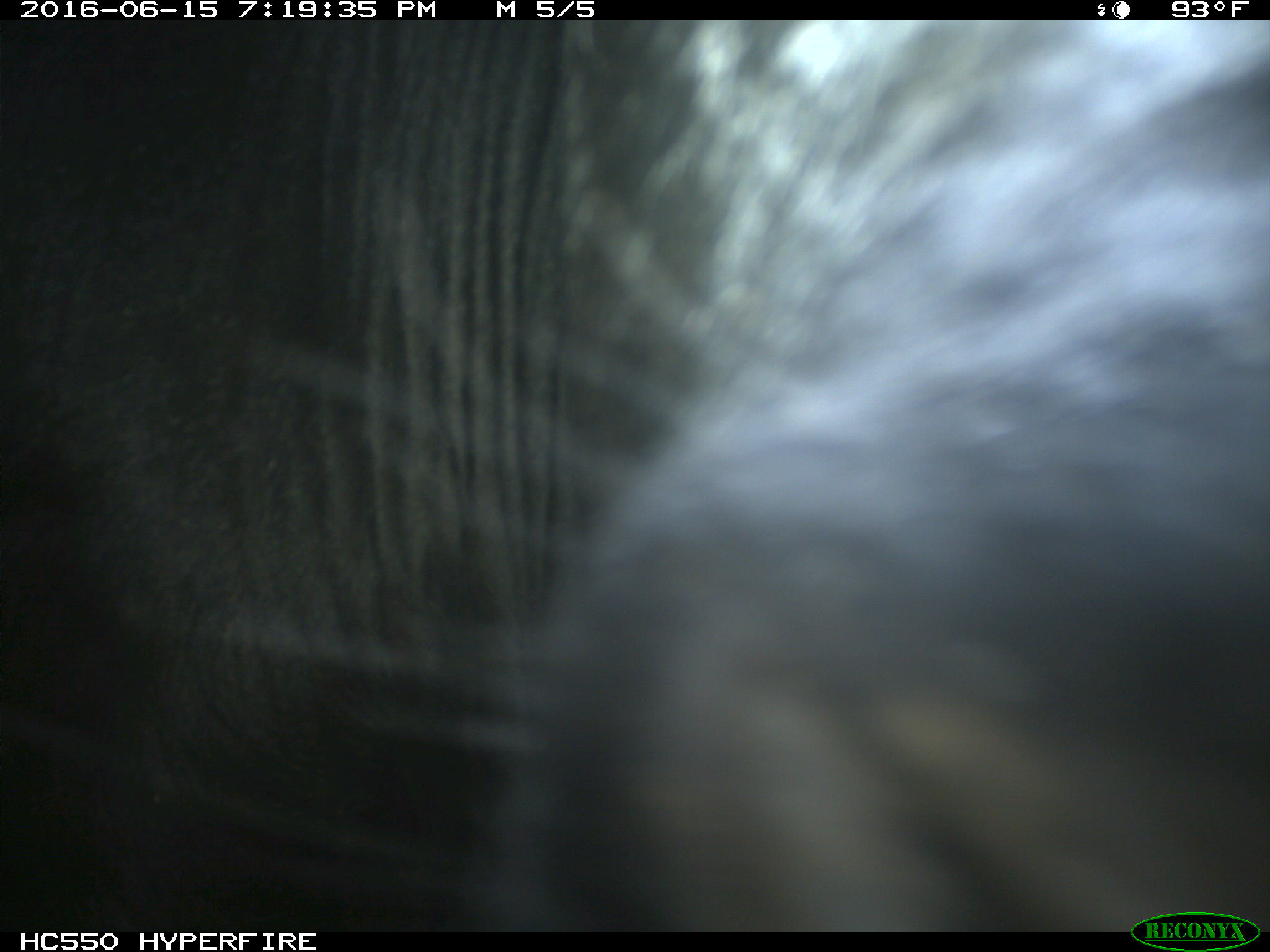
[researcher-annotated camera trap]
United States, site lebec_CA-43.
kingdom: Animalia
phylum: Chordata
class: Mammalia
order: Artiodactyla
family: Bovidae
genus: Bos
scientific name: Bos taurus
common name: domestic cow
Bos taurus (domestic cow).